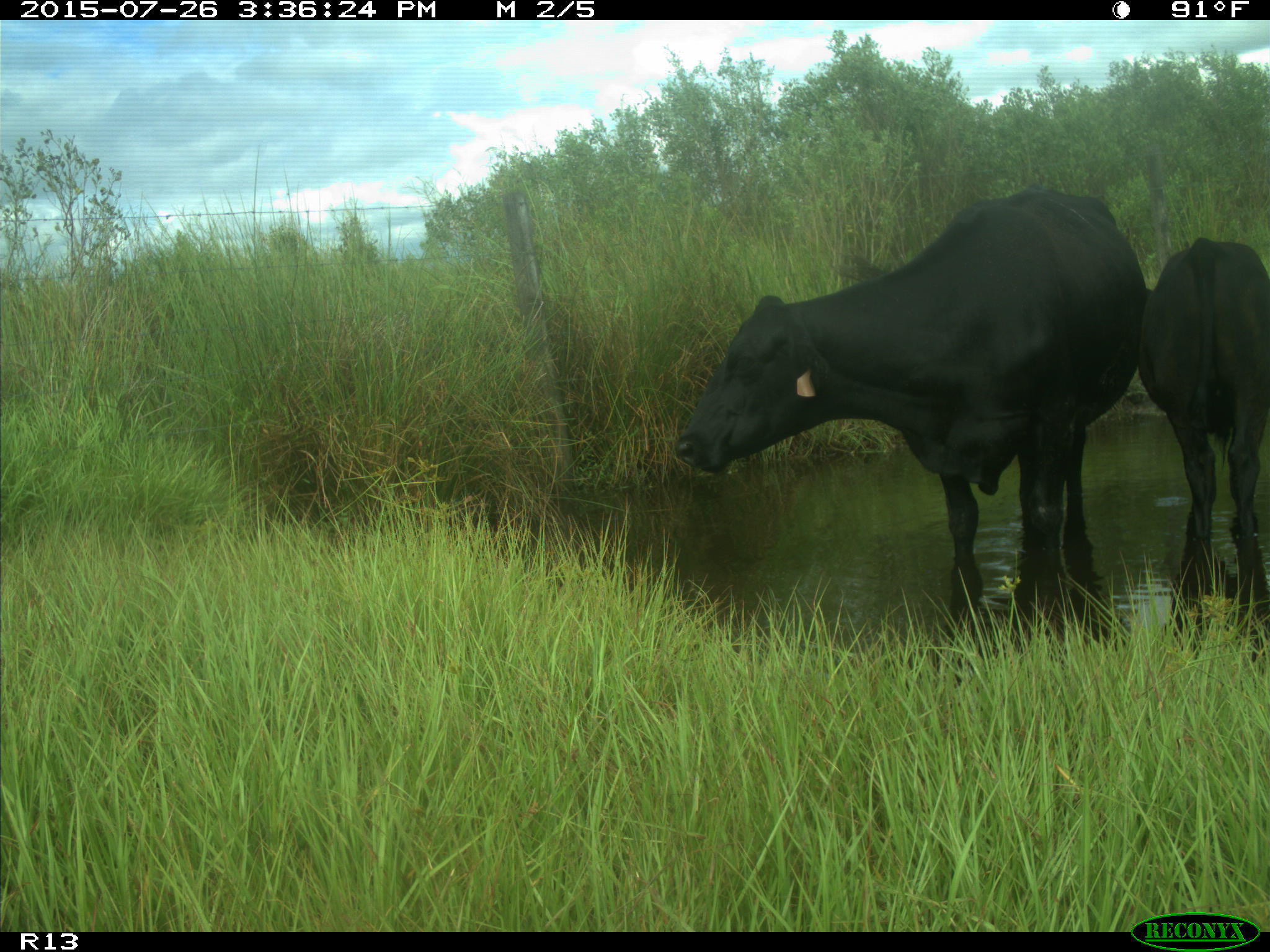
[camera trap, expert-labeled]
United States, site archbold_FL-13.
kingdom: Animalia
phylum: Chordata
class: Mammalia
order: Artiodactyla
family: Bovidae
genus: Bos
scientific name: Bos taurus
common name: domestic cow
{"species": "Bos taurus (domestic cow)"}